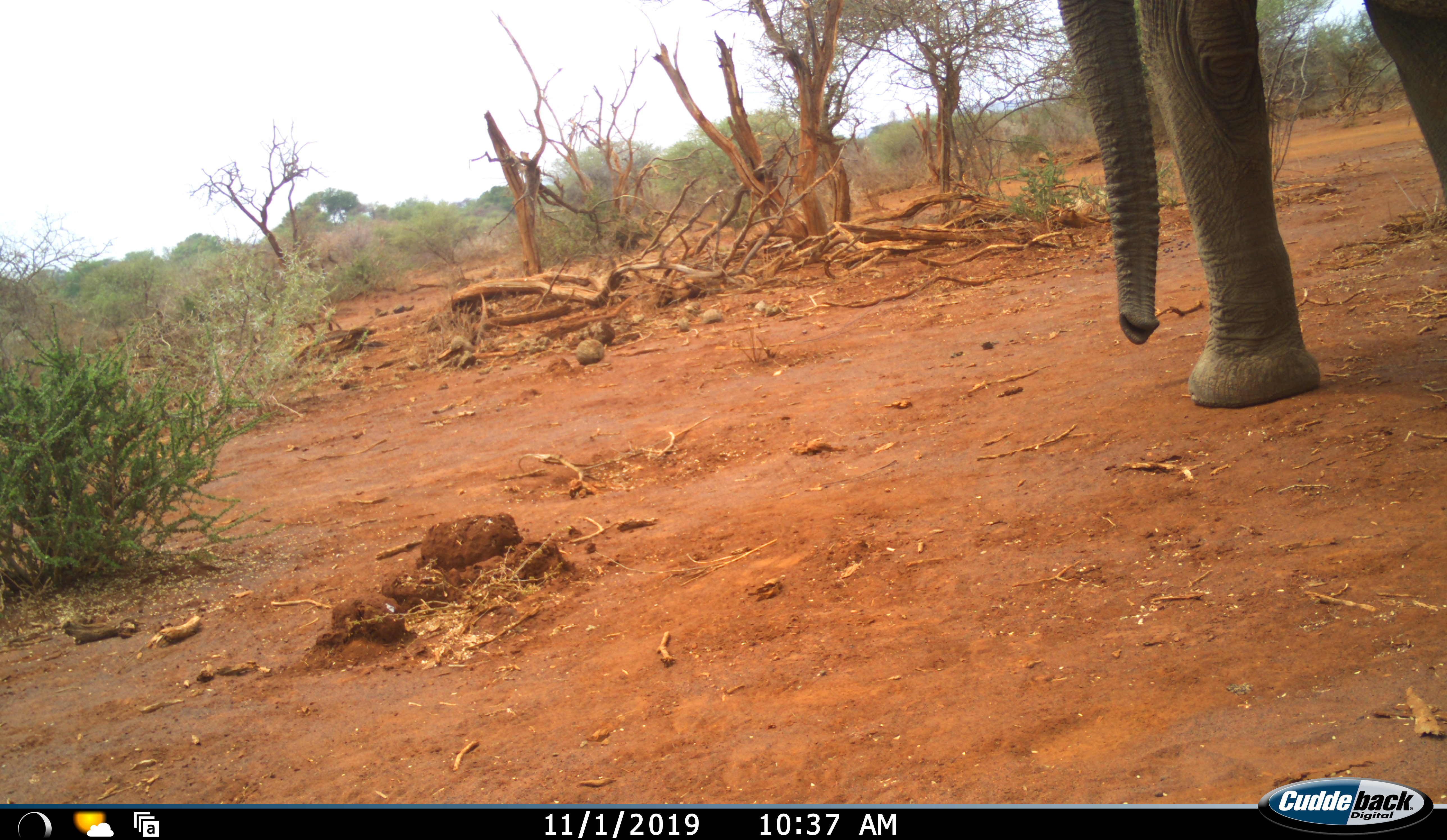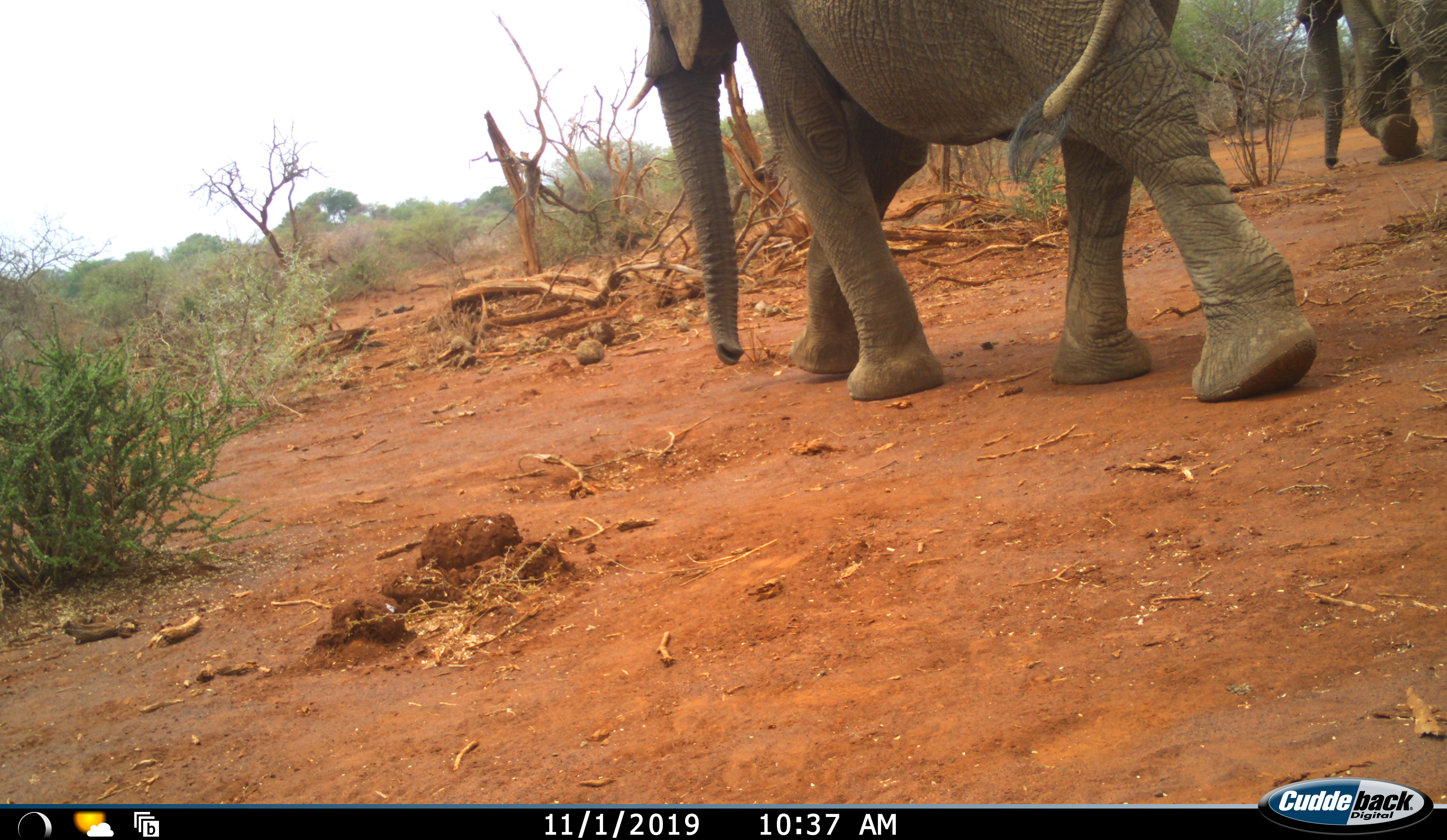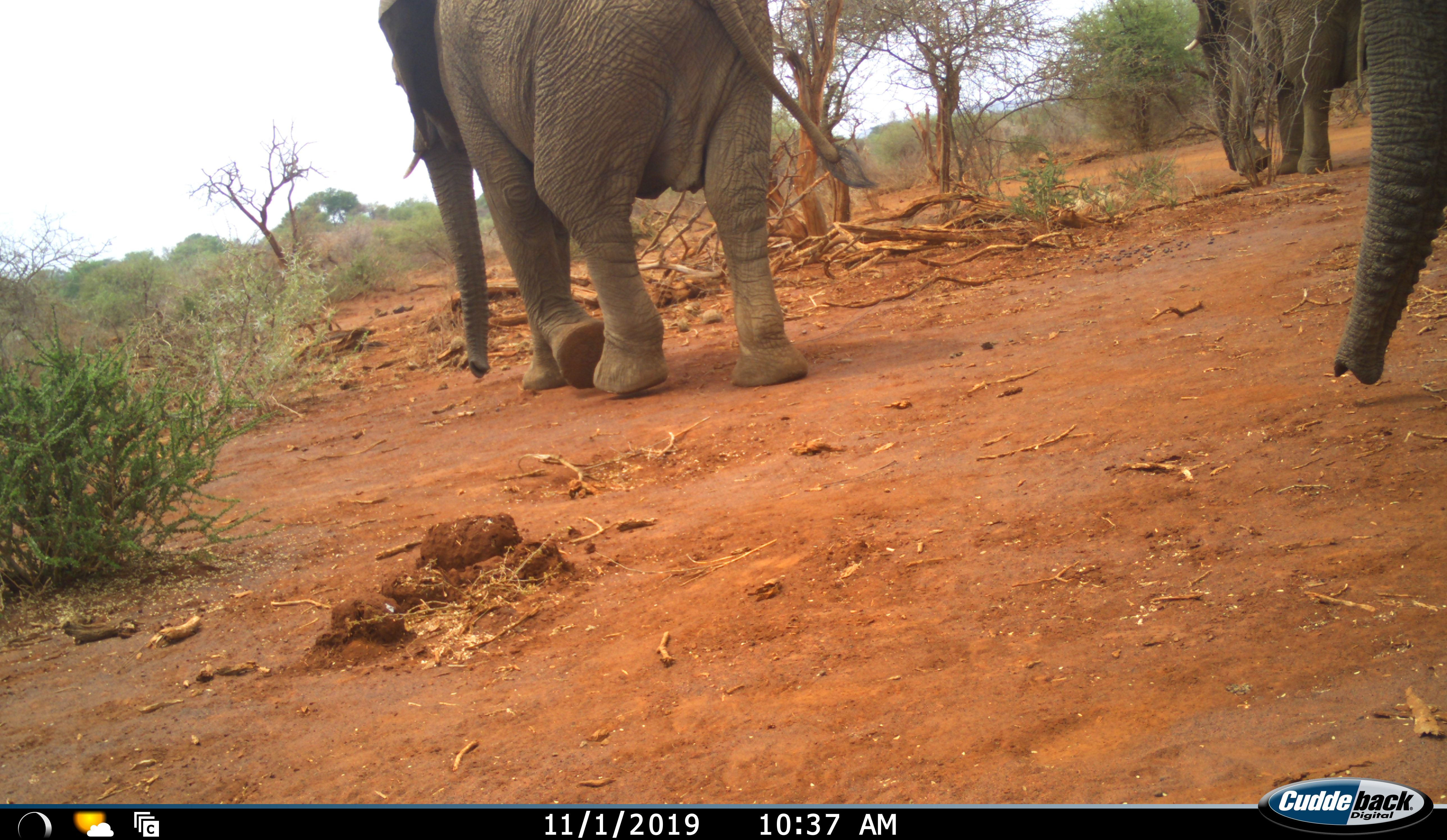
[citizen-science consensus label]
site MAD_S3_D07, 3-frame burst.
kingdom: Animalia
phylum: Chordata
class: Mammalia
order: Proboscidea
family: Elephantidae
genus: Loxodonta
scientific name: Loxodonta africana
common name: african bush elephant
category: elephant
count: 3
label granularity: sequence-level